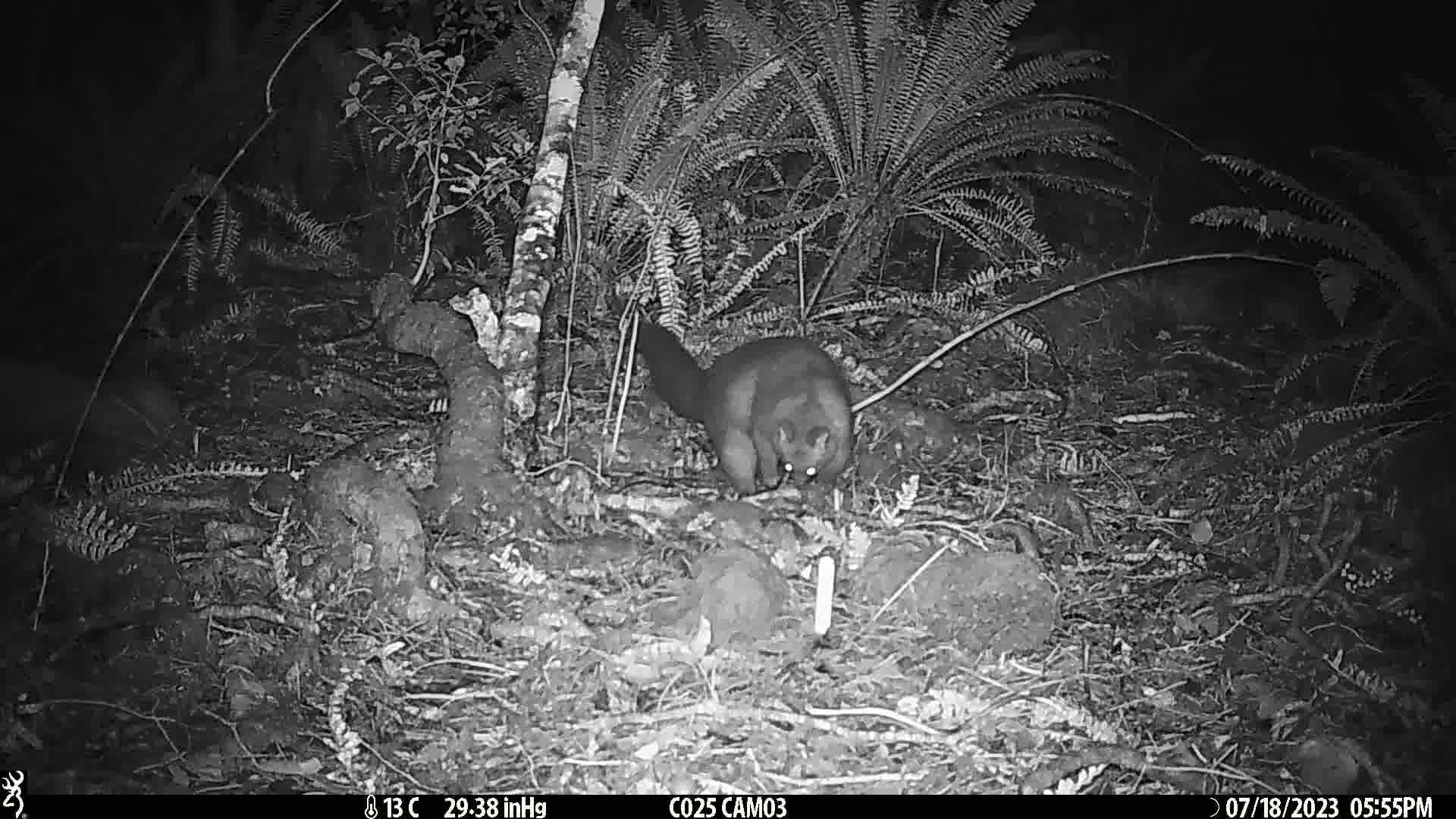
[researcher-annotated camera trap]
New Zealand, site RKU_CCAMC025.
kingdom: Animalia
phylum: Chordata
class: Mammalia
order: Diprotodontia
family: Phalangeridae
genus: Trichosurus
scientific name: Trichosurus vulpecula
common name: common brushtail possum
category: possum